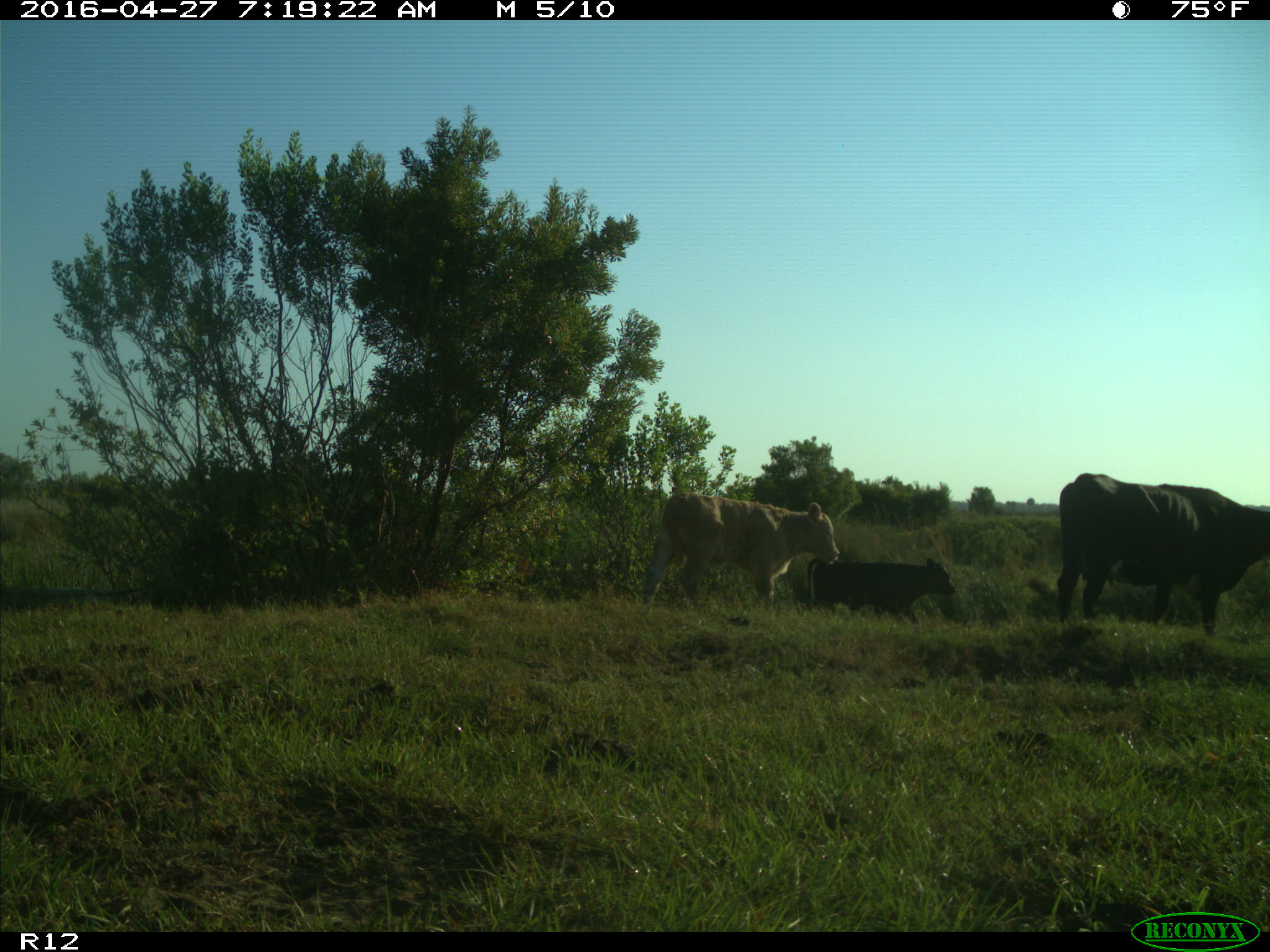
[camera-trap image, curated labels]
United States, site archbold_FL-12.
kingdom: Animalia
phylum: Chordata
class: Mammalia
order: Artiodactyla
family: Bovidae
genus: Bos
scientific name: Bos taurus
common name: domestic cow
Bos taurus (domestic cow).